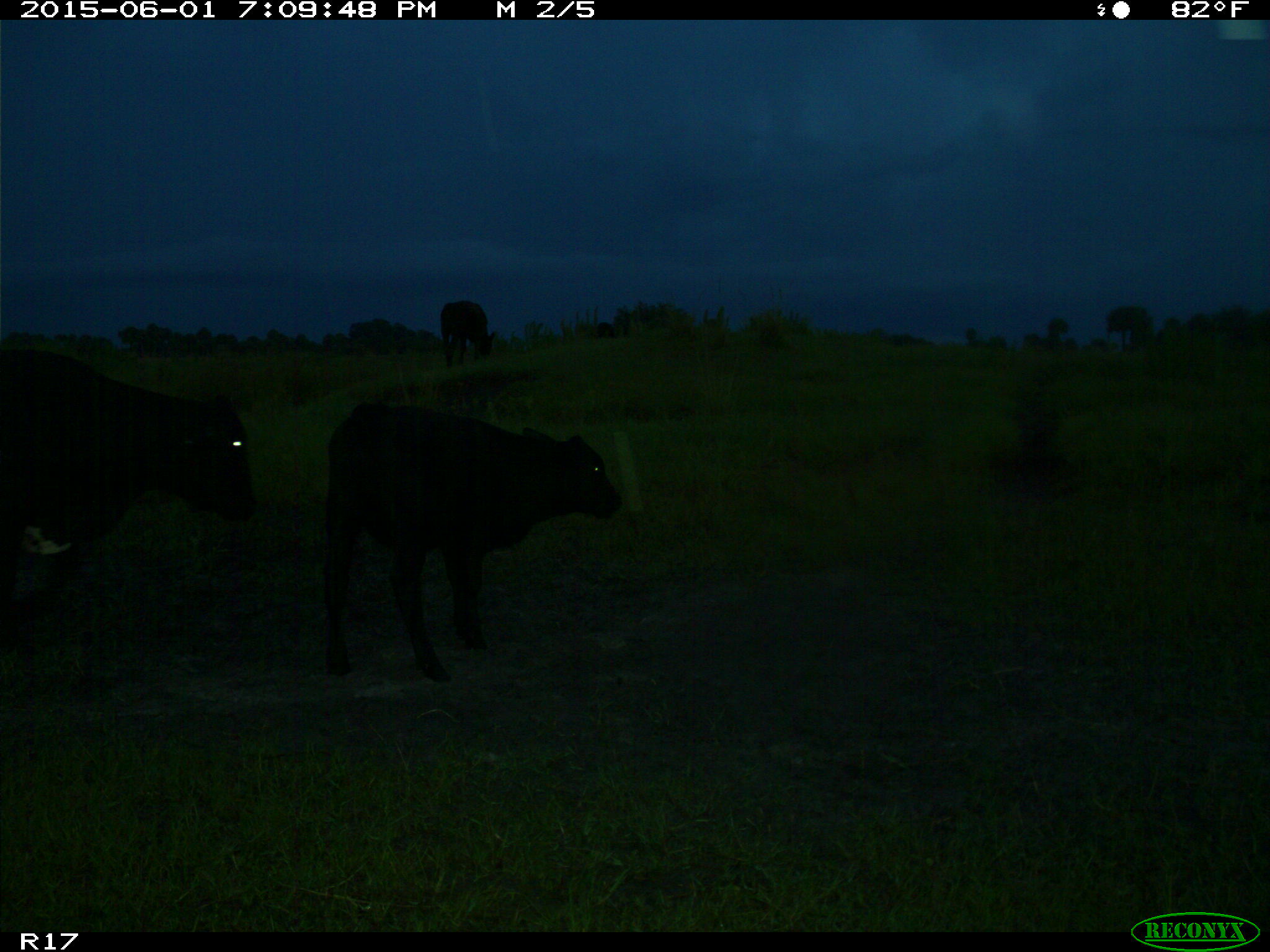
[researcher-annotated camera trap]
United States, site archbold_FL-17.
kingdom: Animalia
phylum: Chordata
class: Mammalia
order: Artiodactyla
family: Bovidae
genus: Bos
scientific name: Bos taurus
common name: domestic cow